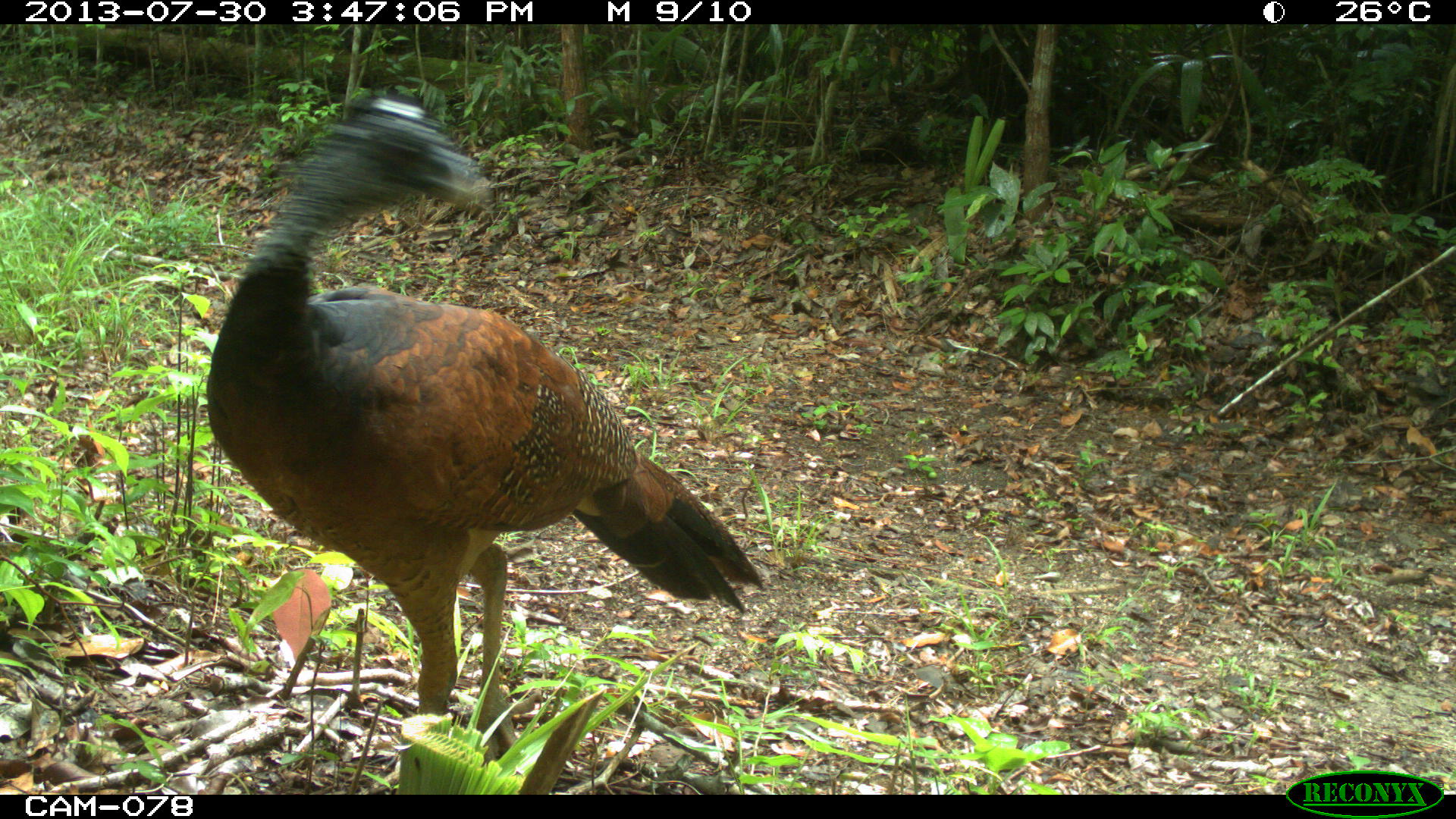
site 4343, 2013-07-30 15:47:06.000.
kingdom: Animalia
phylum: Chordata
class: Aves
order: Galliformes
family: Cracidae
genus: Crax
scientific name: Crax rubra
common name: great curassow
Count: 2.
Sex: female.